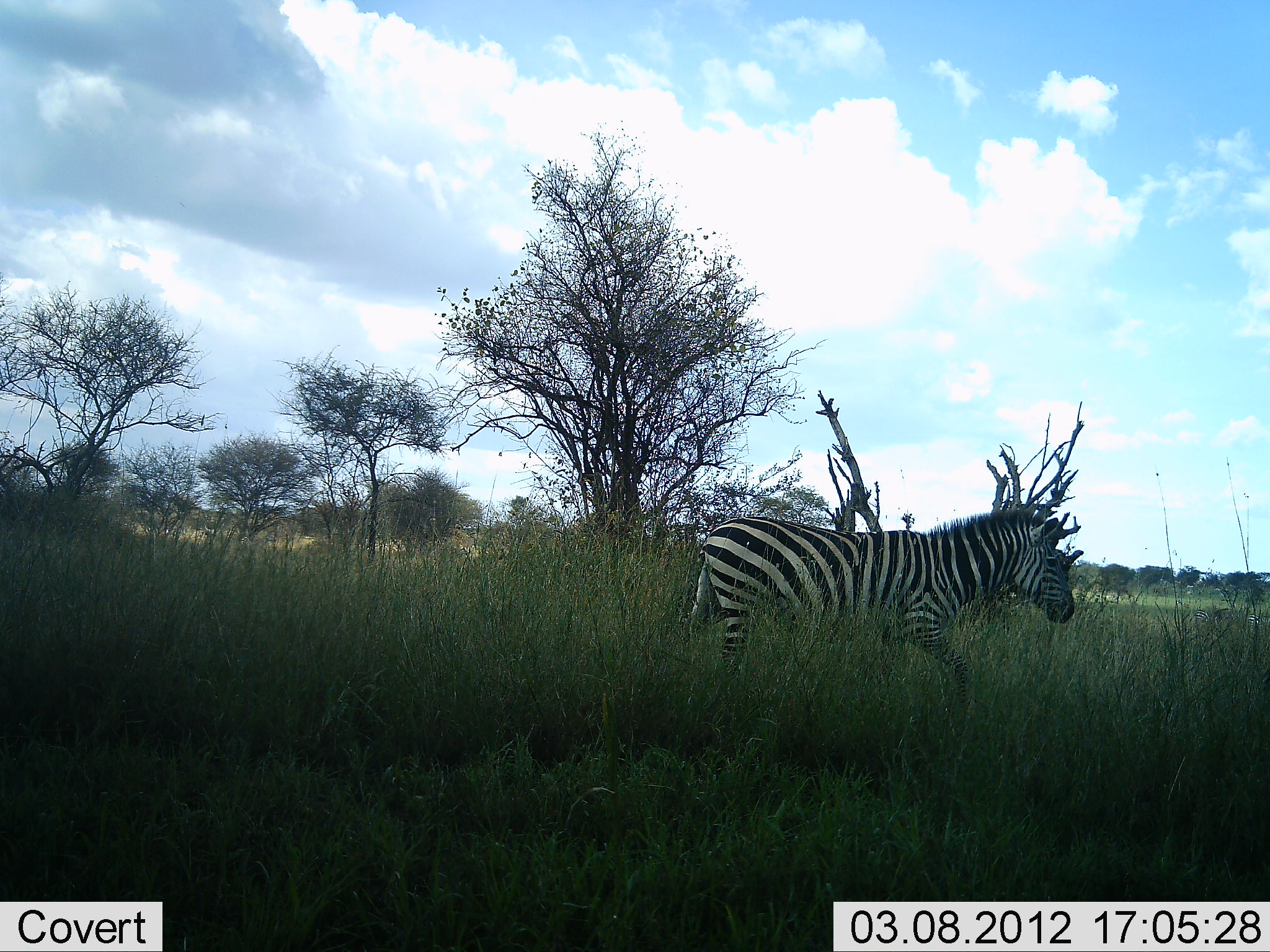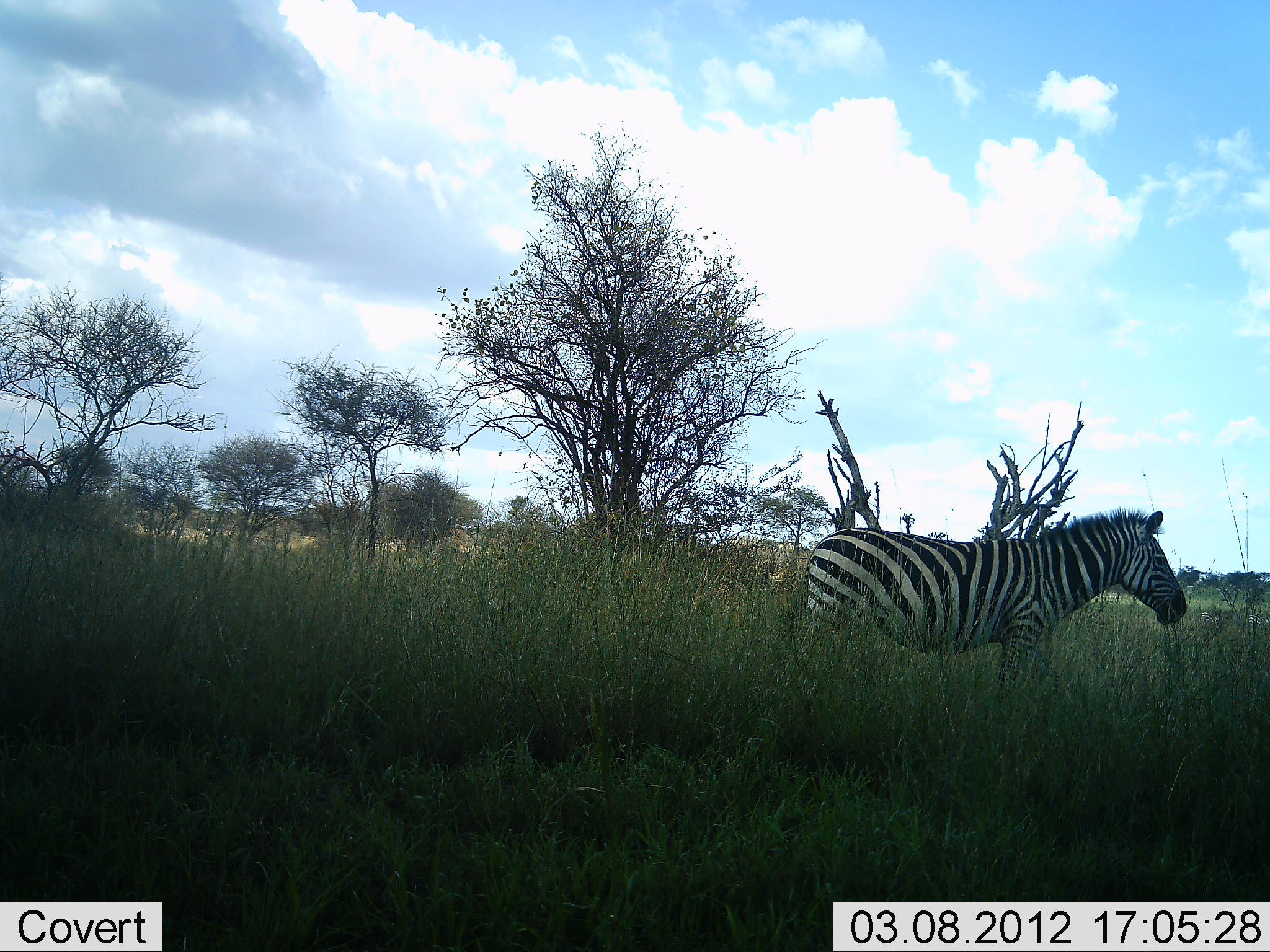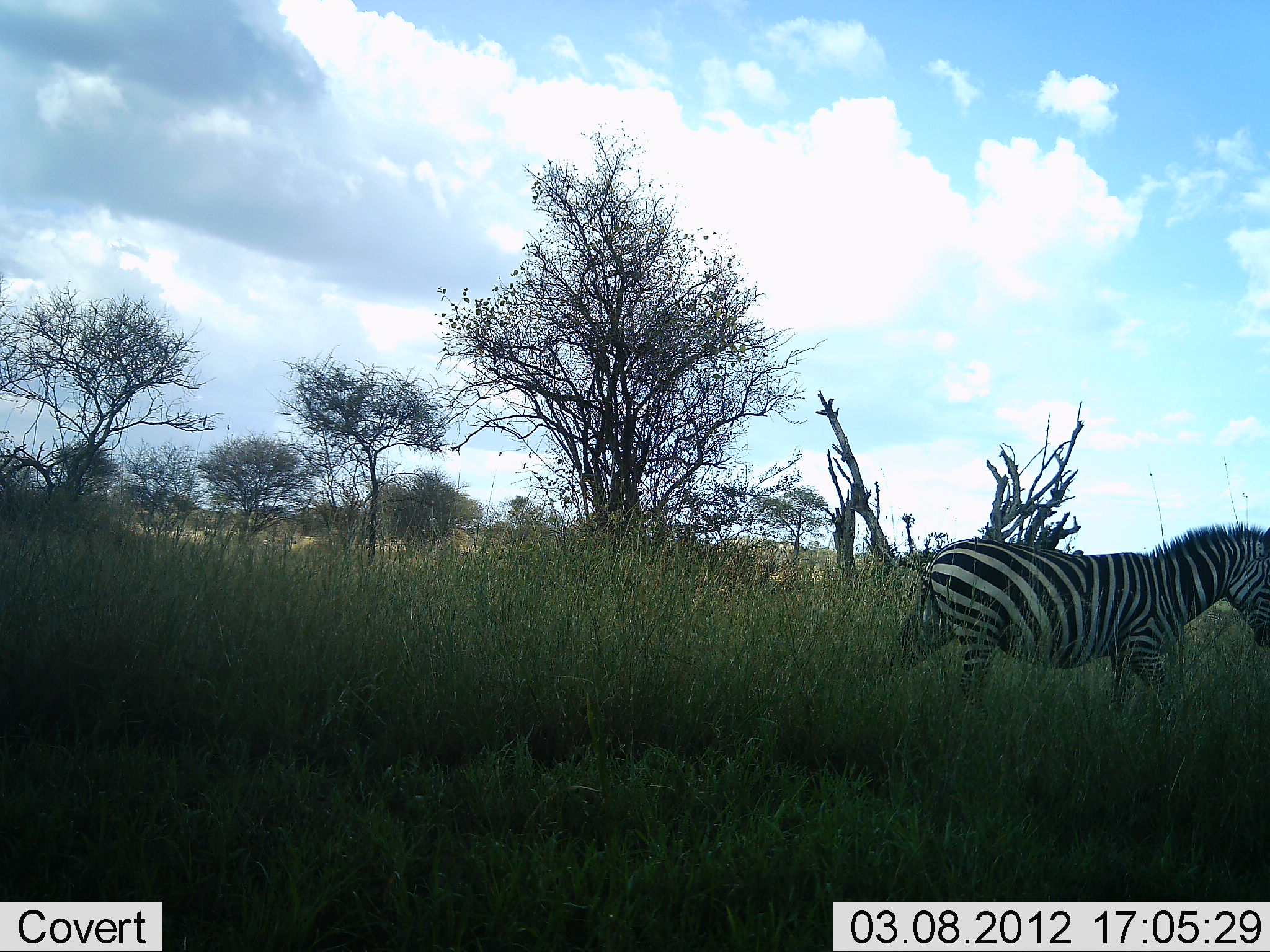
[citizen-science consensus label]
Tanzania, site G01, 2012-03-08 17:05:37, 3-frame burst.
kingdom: Animalia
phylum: Chordata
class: Mammalia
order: Perissodactyla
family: Equidae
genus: Equus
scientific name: Equus quagga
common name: plains zebra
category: zebra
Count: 1.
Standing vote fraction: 13%.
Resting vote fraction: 0%.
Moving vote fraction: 93%.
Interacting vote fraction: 0%.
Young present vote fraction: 0%.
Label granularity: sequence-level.